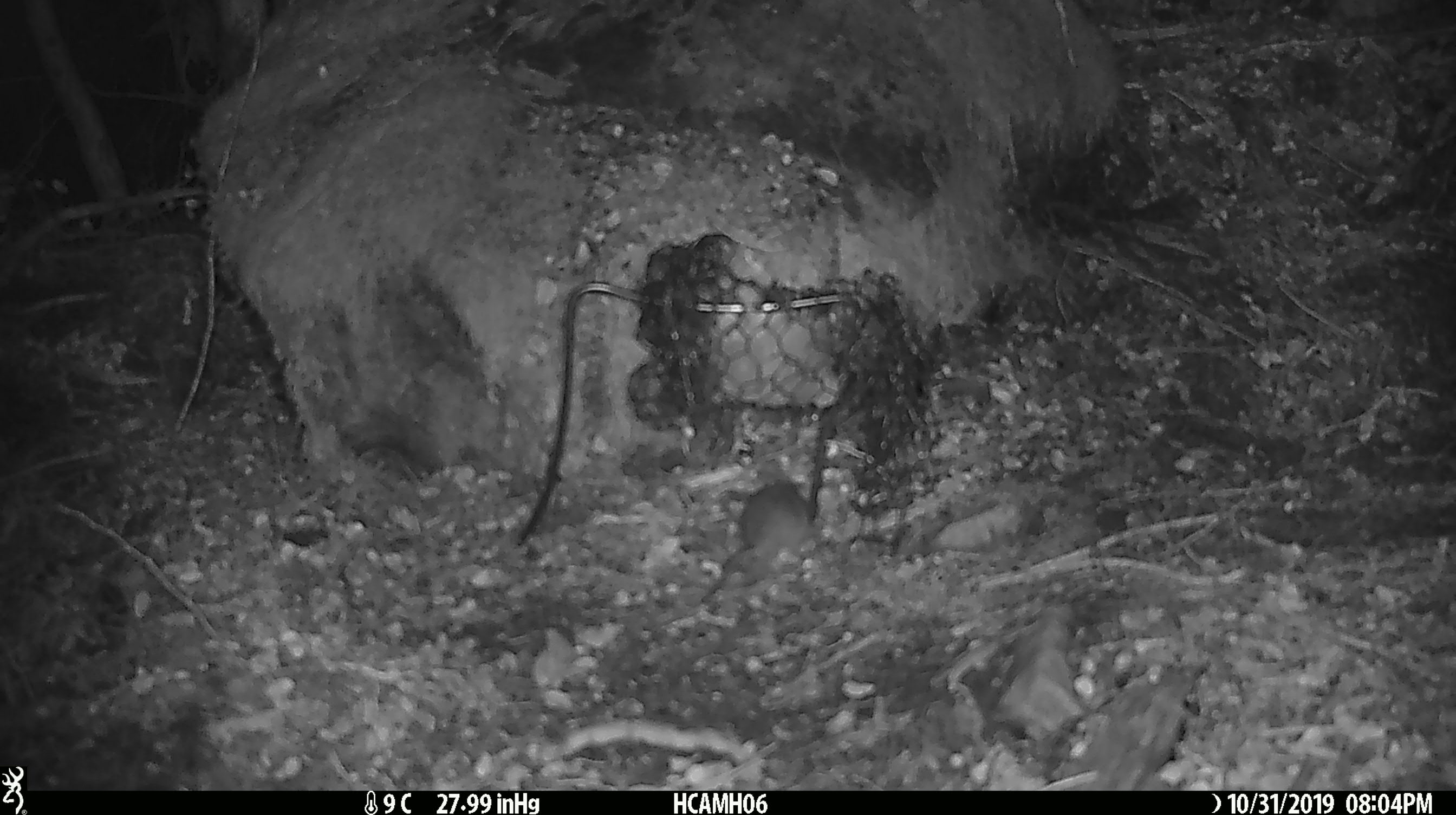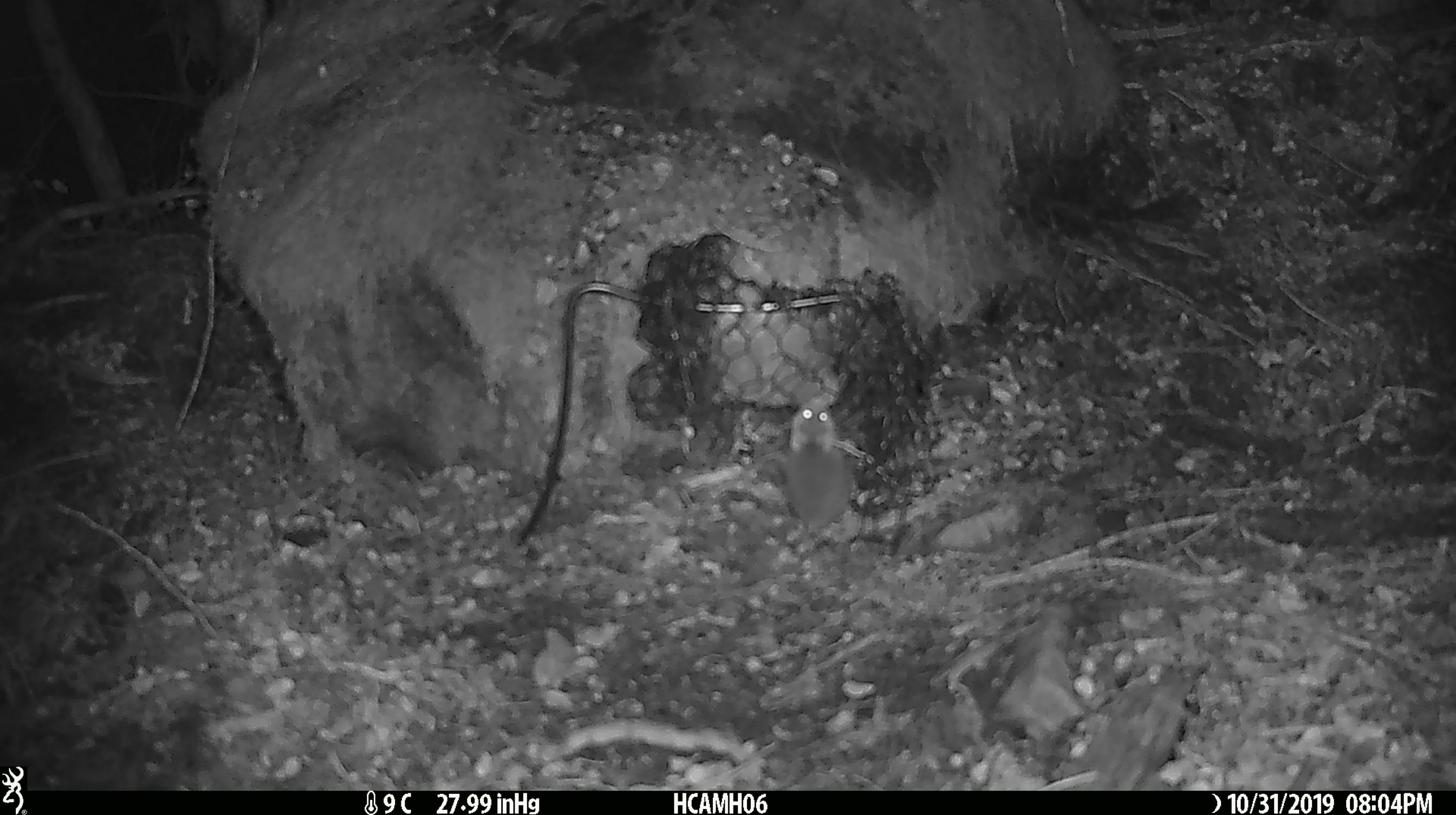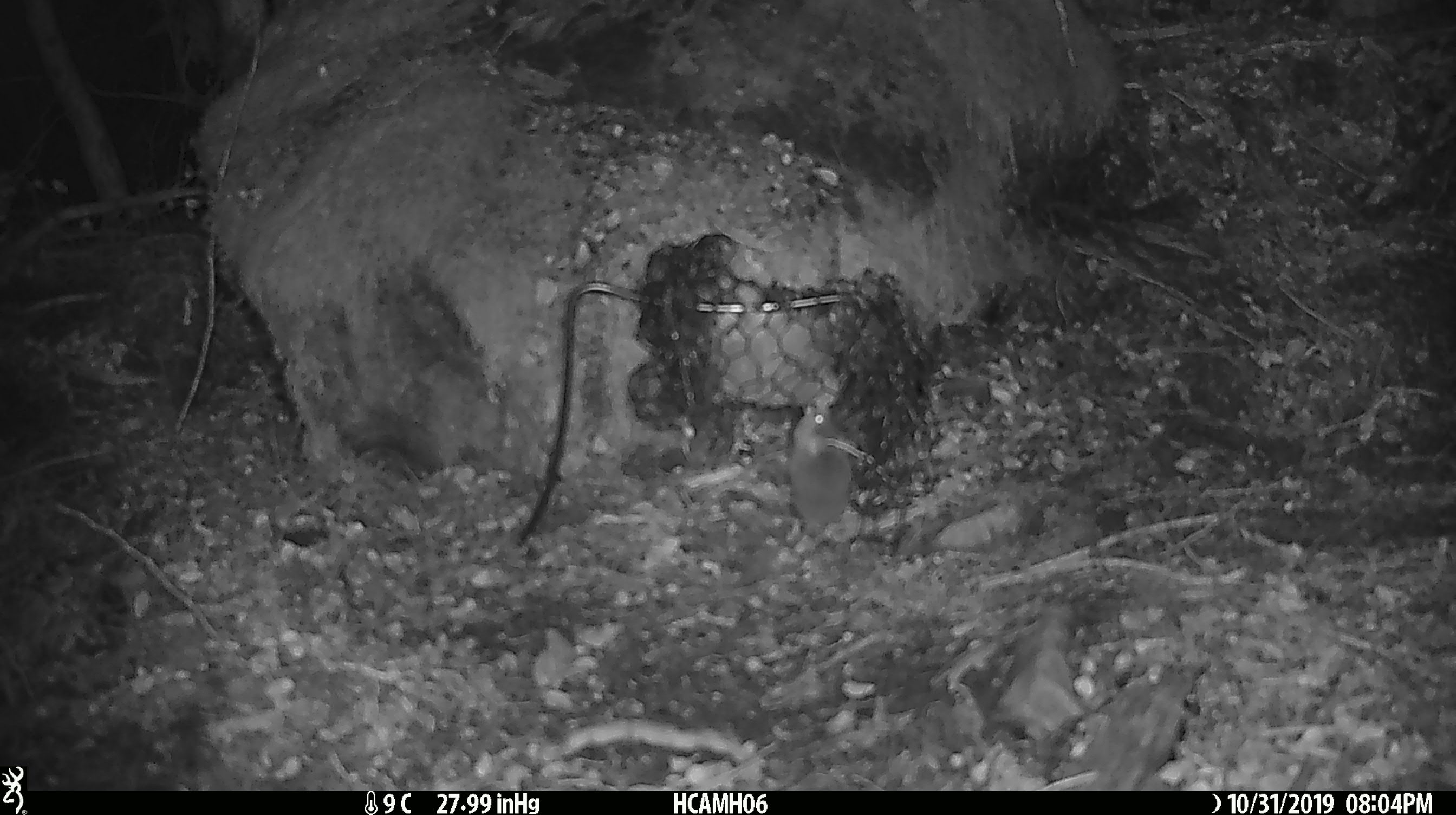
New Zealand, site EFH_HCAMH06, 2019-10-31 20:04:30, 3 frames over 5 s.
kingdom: Animalia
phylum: Chordata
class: Mammalia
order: Rodentia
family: Muridae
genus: Mus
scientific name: Mus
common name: mouse